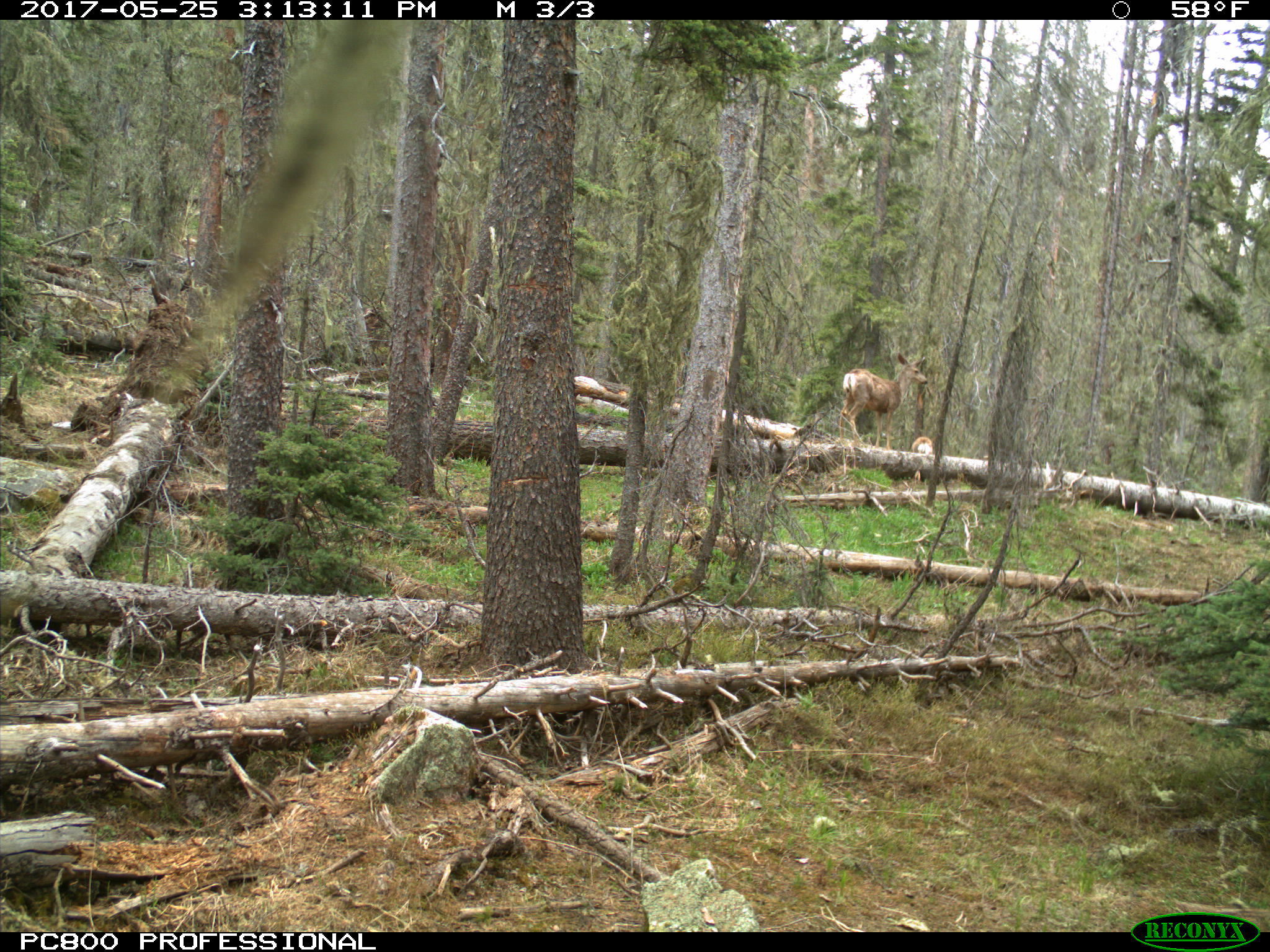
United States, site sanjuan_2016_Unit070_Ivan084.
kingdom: Animalia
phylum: Chordata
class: Mammalia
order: Artiodactyla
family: Cervidae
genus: Odocoileus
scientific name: Odocoileus hemionus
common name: mule deer